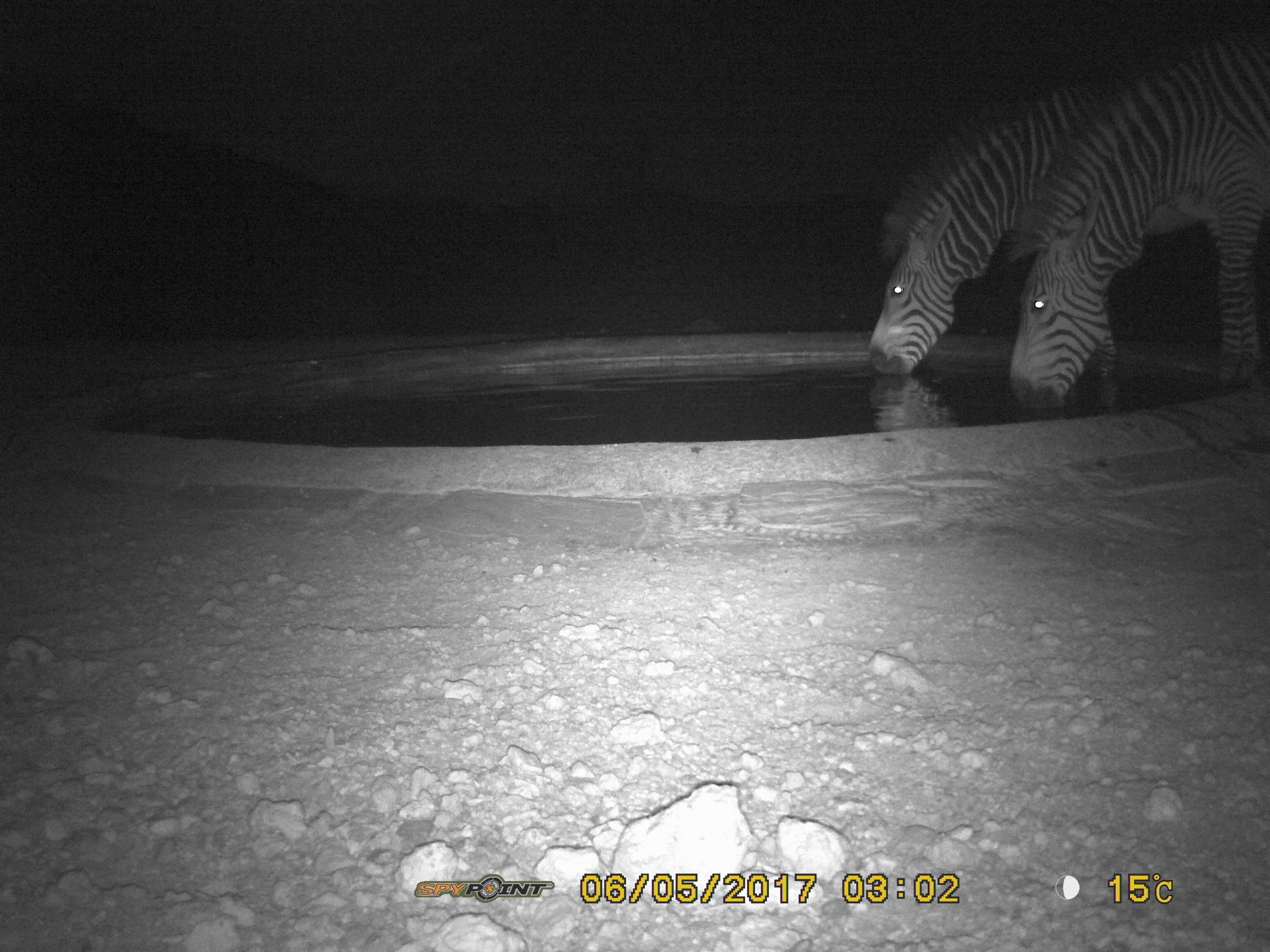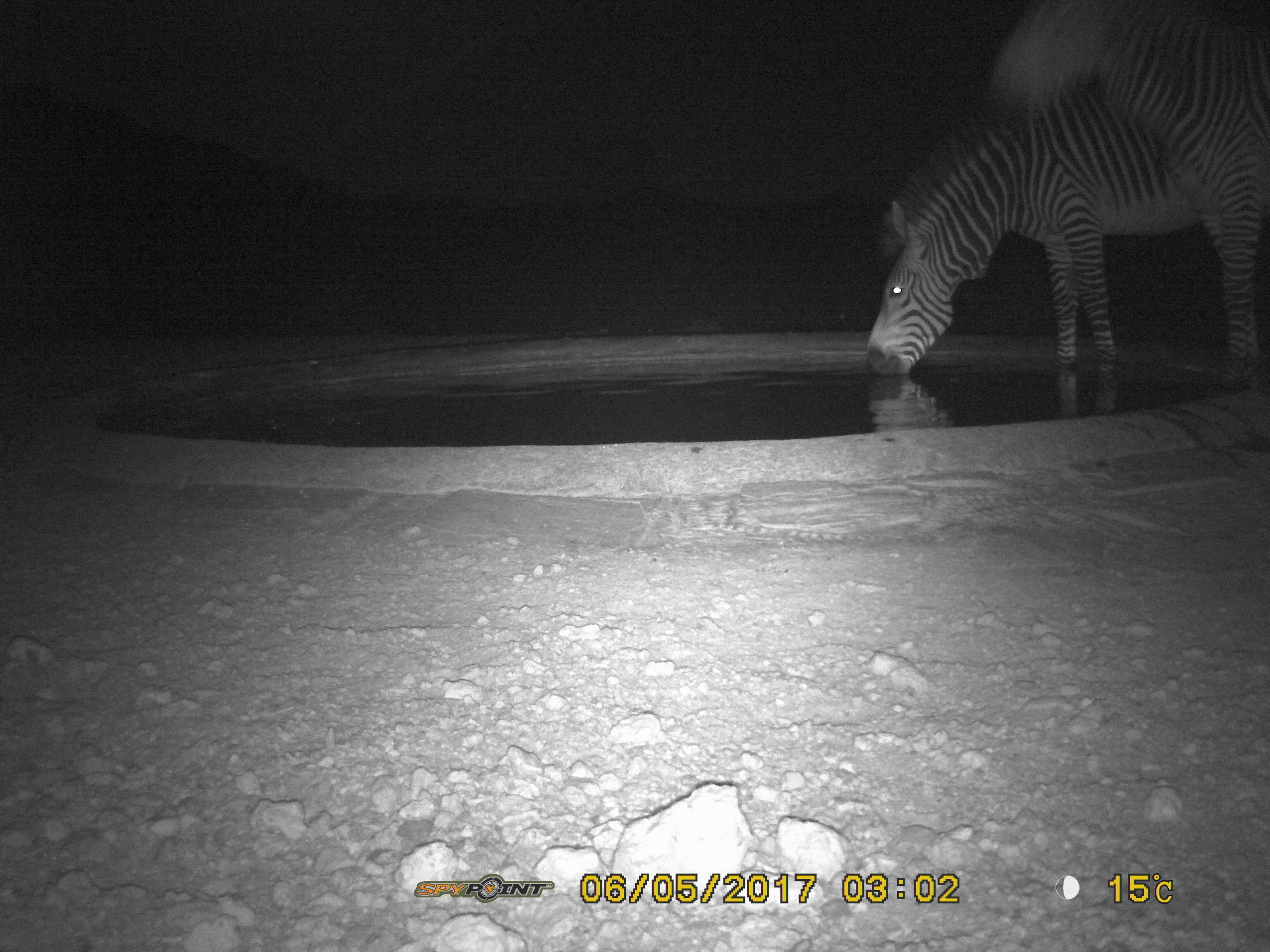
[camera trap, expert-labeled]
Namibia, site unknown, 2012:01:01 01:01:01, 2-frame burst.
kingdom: Animalia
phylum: Chordata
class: Mammalia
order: Perissodactyla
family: Equidae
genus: Equus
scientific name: Equus zebra hartmannae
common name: hartmann's mountain zebra